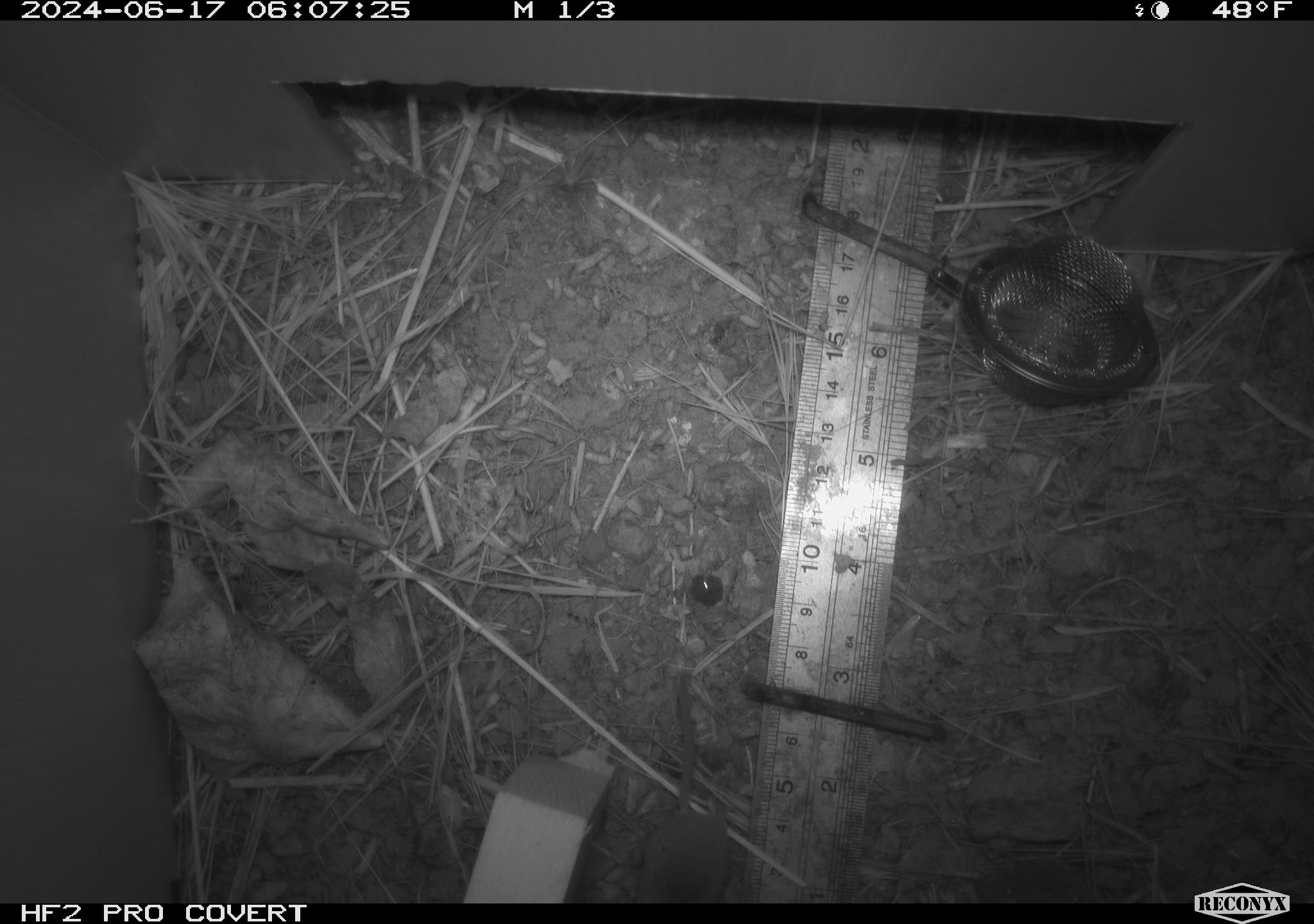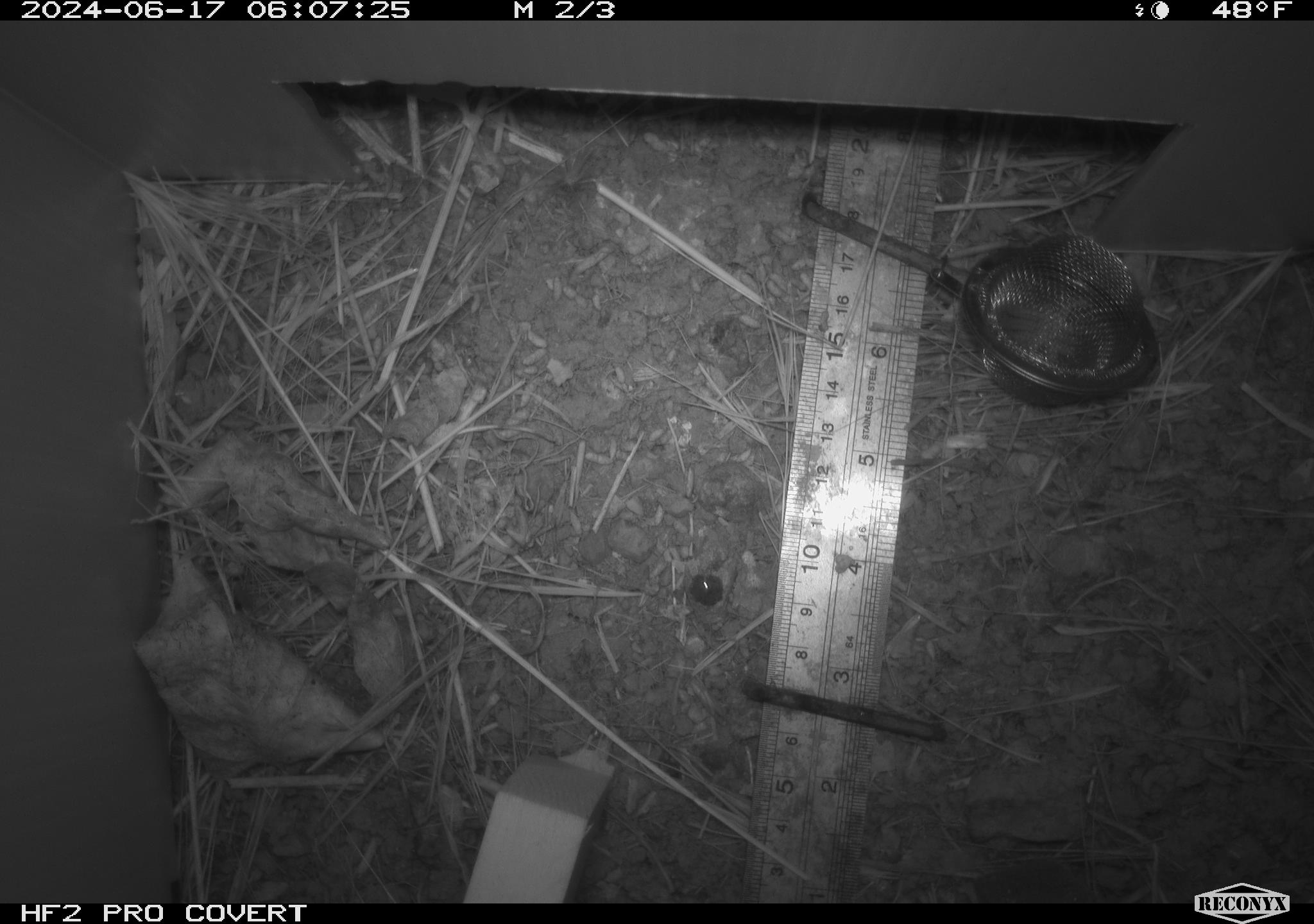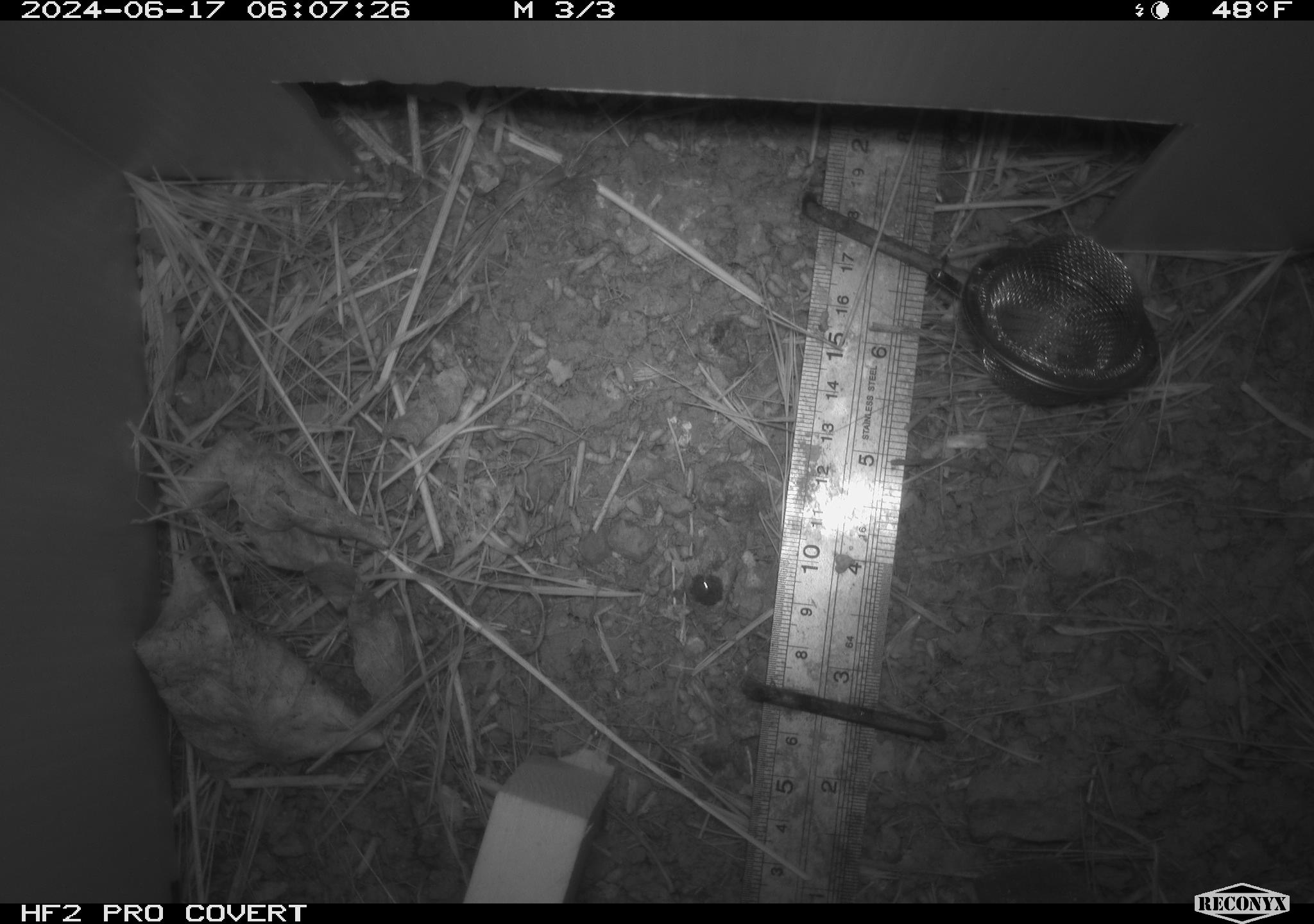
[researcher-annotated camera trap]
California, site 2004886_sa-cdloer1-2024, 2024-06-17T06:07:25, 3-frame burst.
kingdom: Animalia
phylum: Chordata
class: Mammalia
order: Eulipotyphla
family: Soricidae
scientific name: Soricidae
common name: shrews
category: soricidae family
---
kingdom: Animalia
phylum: Arthropoda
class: Arachnida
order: Araneae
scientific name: Araneae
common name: spider